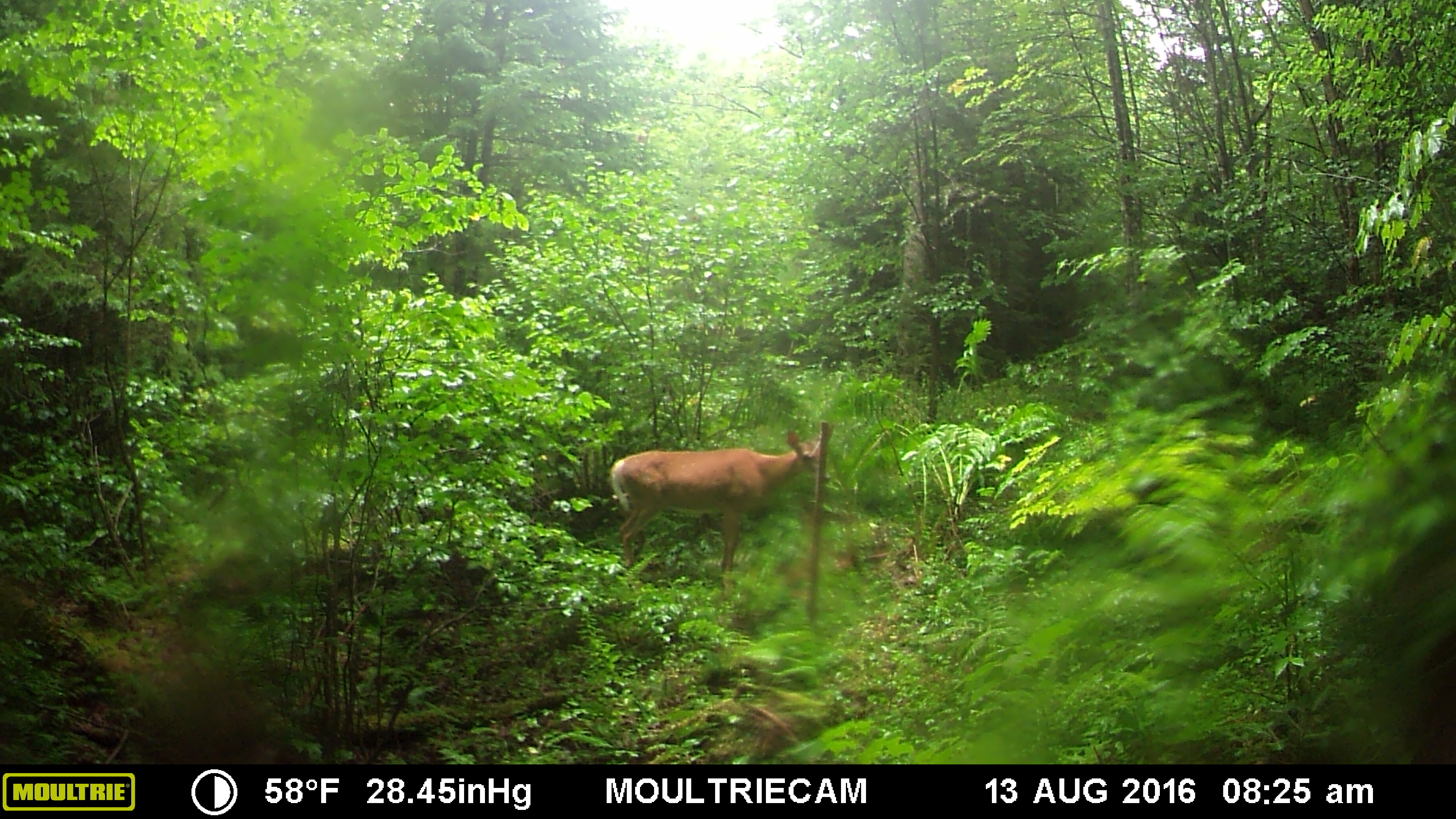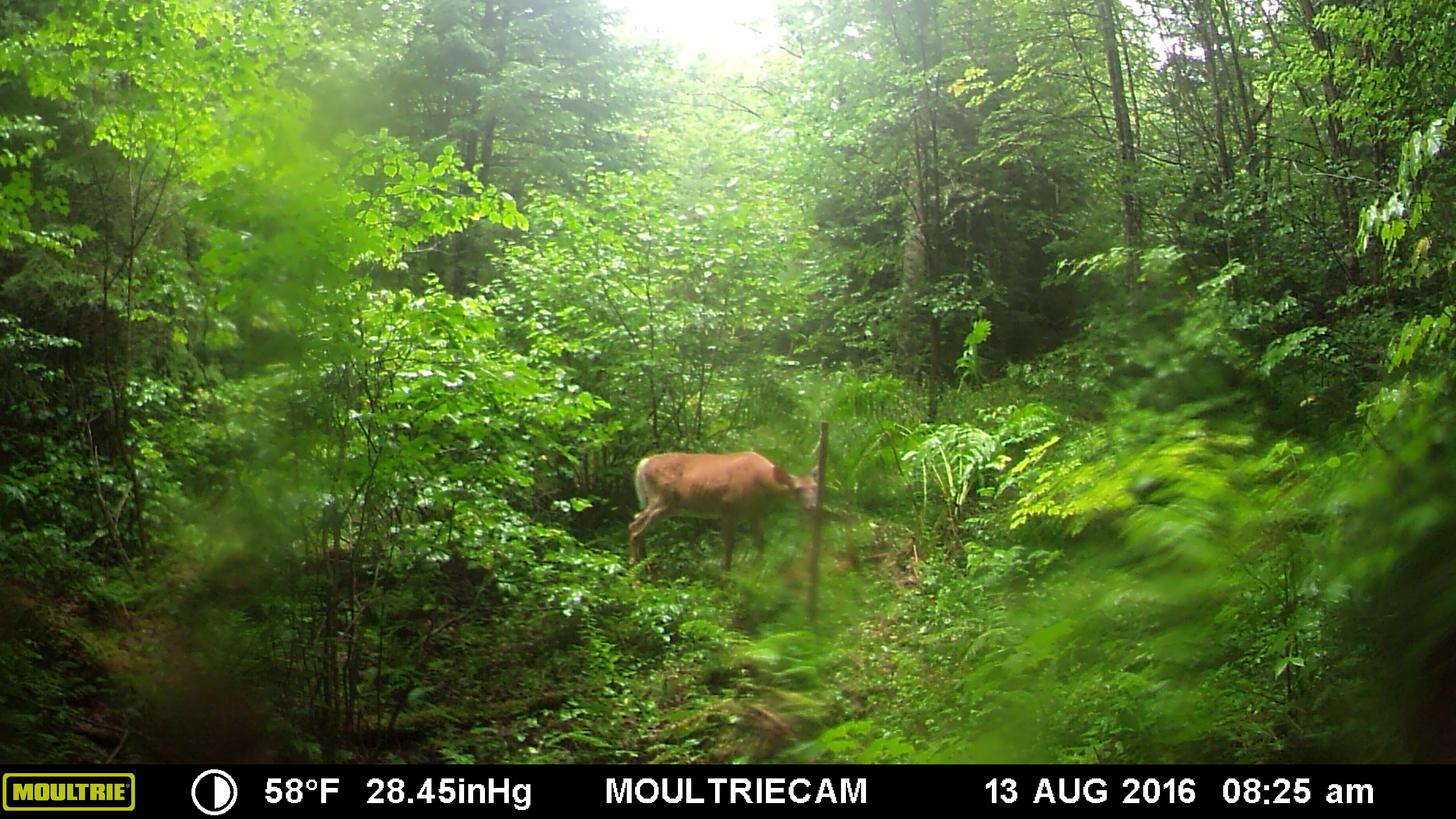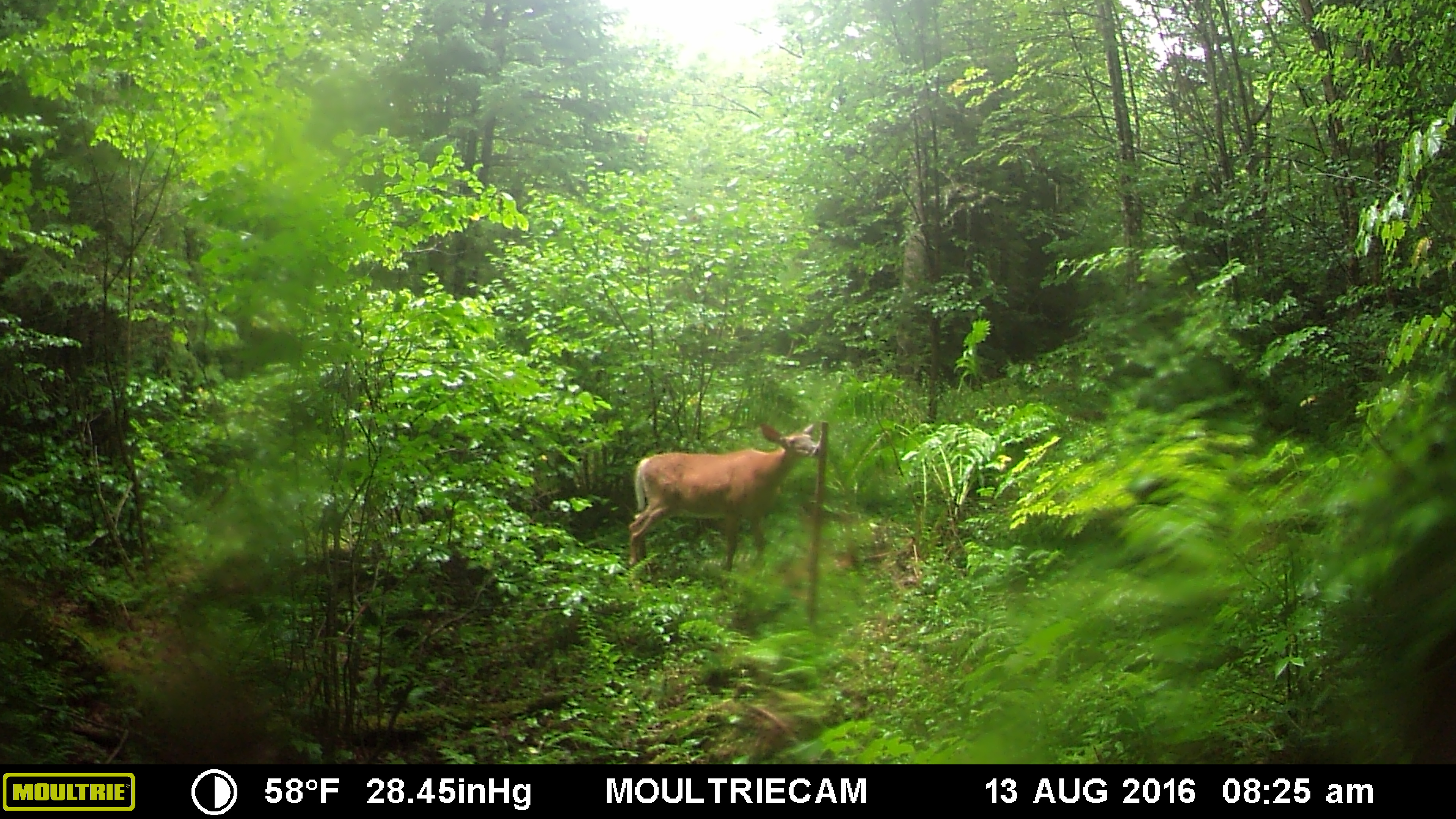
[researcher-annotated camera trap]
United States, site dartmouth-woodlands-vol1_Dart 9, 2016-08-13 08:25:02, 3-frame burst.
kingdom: Animalia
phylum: Chordata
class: Mammalia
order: Artiodactyla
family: Cervidae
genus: Odocoileus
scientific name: Odocoileus virginianus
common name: white-tailed deer